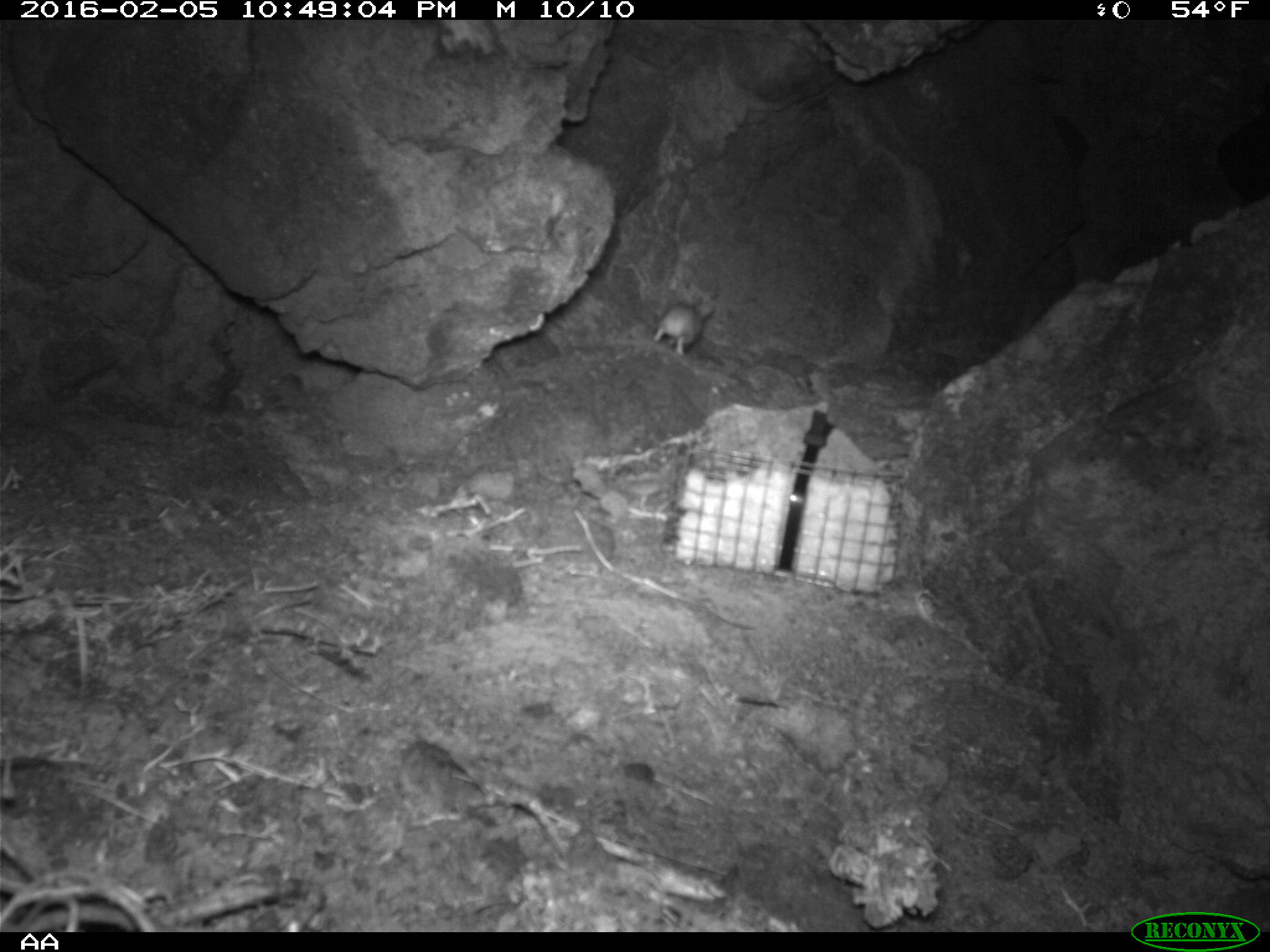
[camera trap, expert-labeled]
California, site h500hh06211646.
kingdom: Animalia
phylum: Chordata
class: Mammalia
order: Rodentia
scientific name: Rodentia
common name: rodent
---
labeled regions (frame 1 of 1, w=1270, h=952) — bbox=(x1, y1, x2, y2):
rodent: bbox=(650, 291, 714, 358)